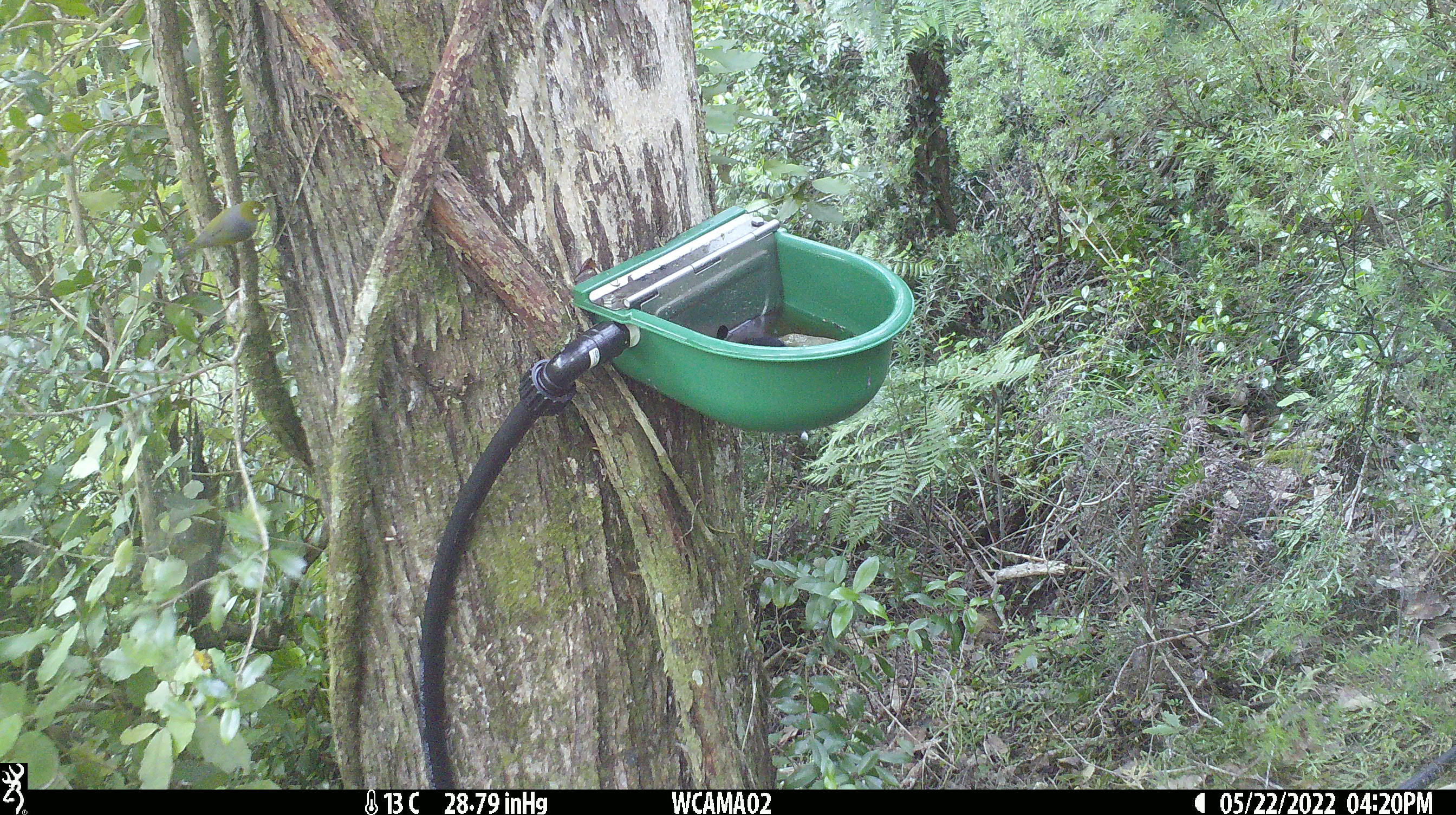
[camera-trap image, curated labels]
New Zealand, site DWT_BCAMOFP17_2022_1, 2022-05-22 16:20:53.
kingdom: Animalia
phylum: Chordata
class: Aves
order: Passeriformes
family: Zosteropidae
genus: Zosterops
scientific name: Zosterops lateralis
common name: silvereye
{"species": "silvereye (Zosterops lateralis)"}